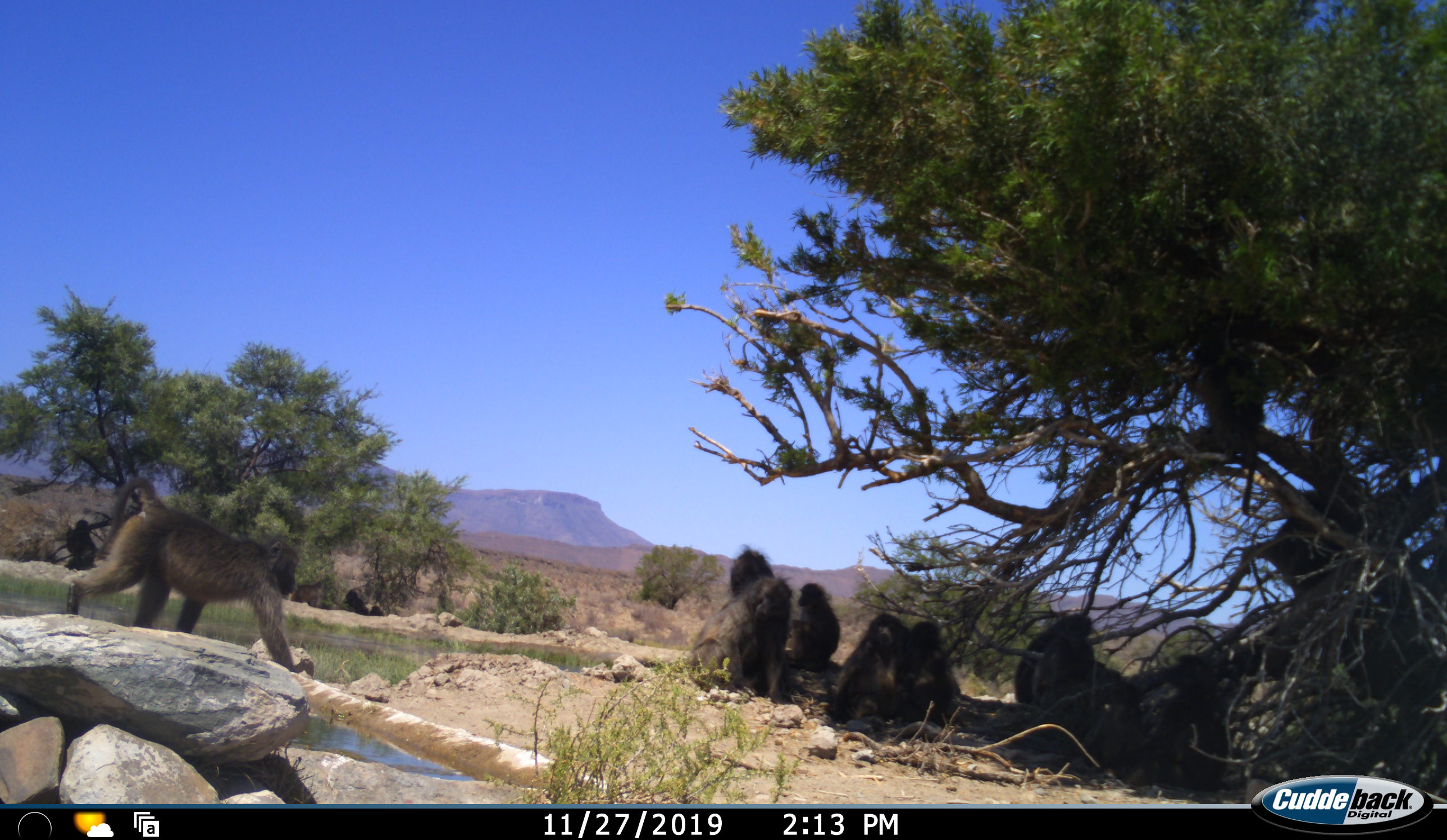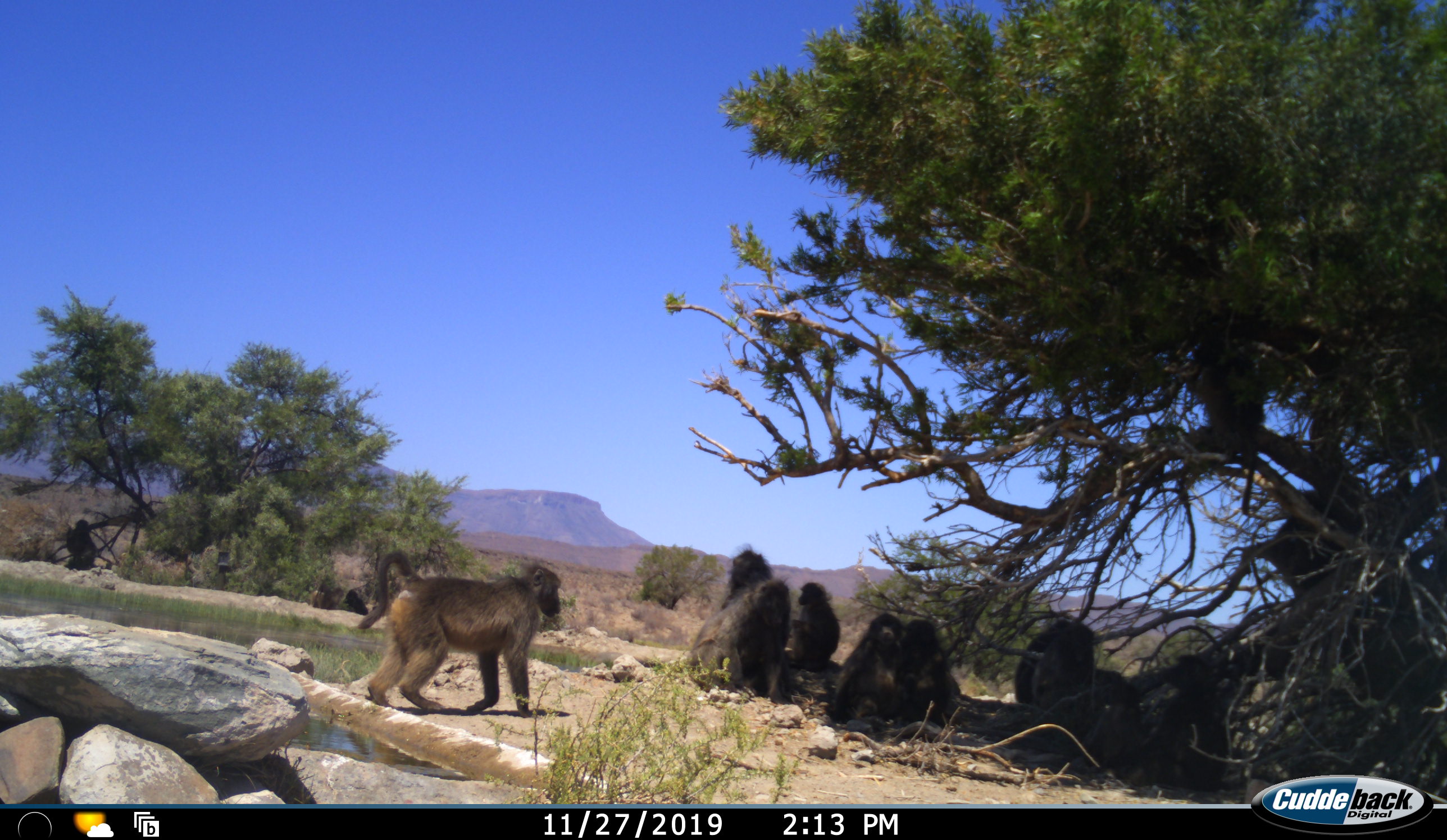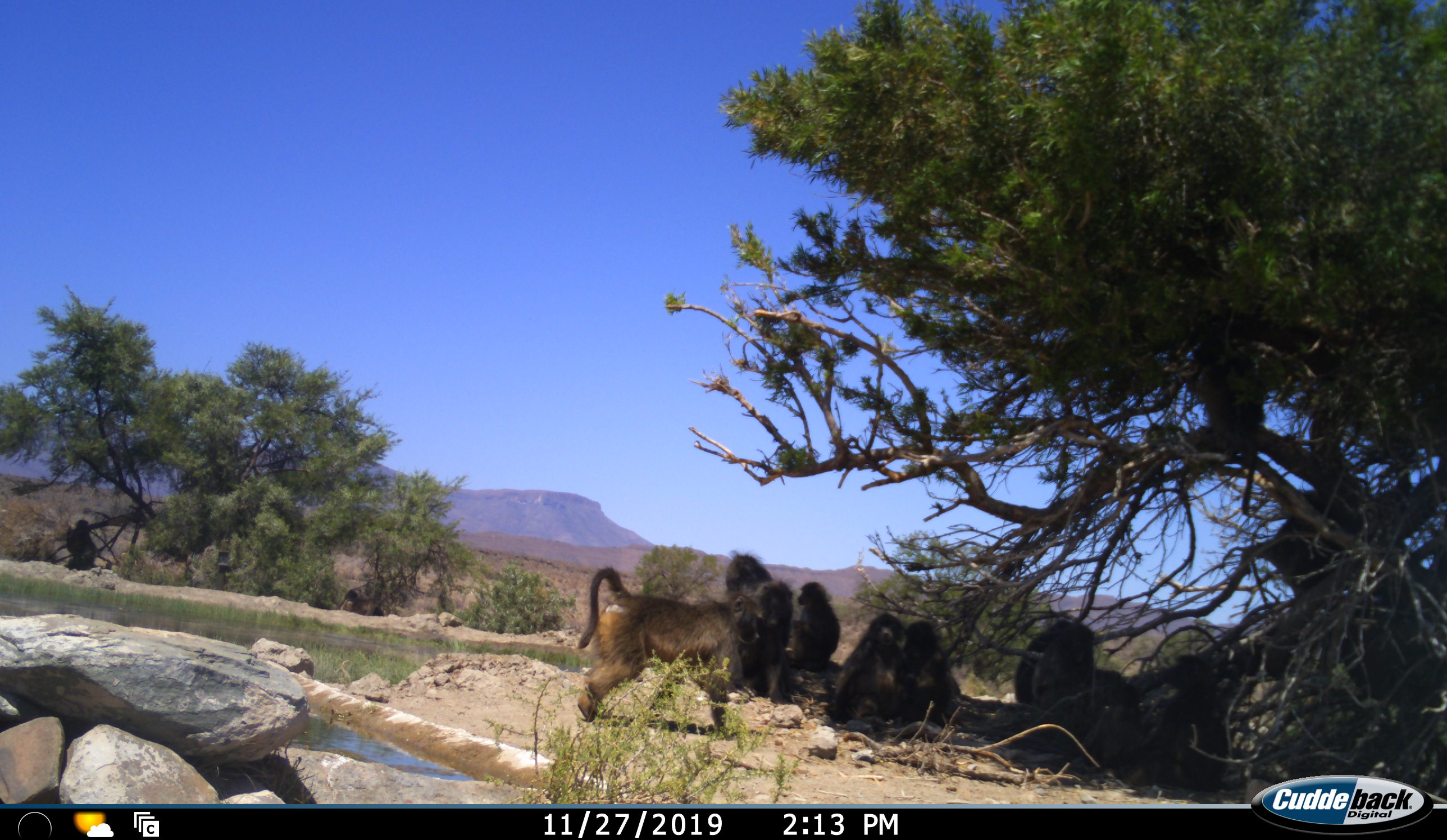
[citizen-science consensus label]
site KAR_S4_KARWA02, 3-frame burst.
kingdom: Animalia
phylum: Chordata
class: Mammalia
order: Primates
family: Cercopithecidae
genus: Papio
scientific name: Papio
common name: baboon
Baboon (Papio), count 10. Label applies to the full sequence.